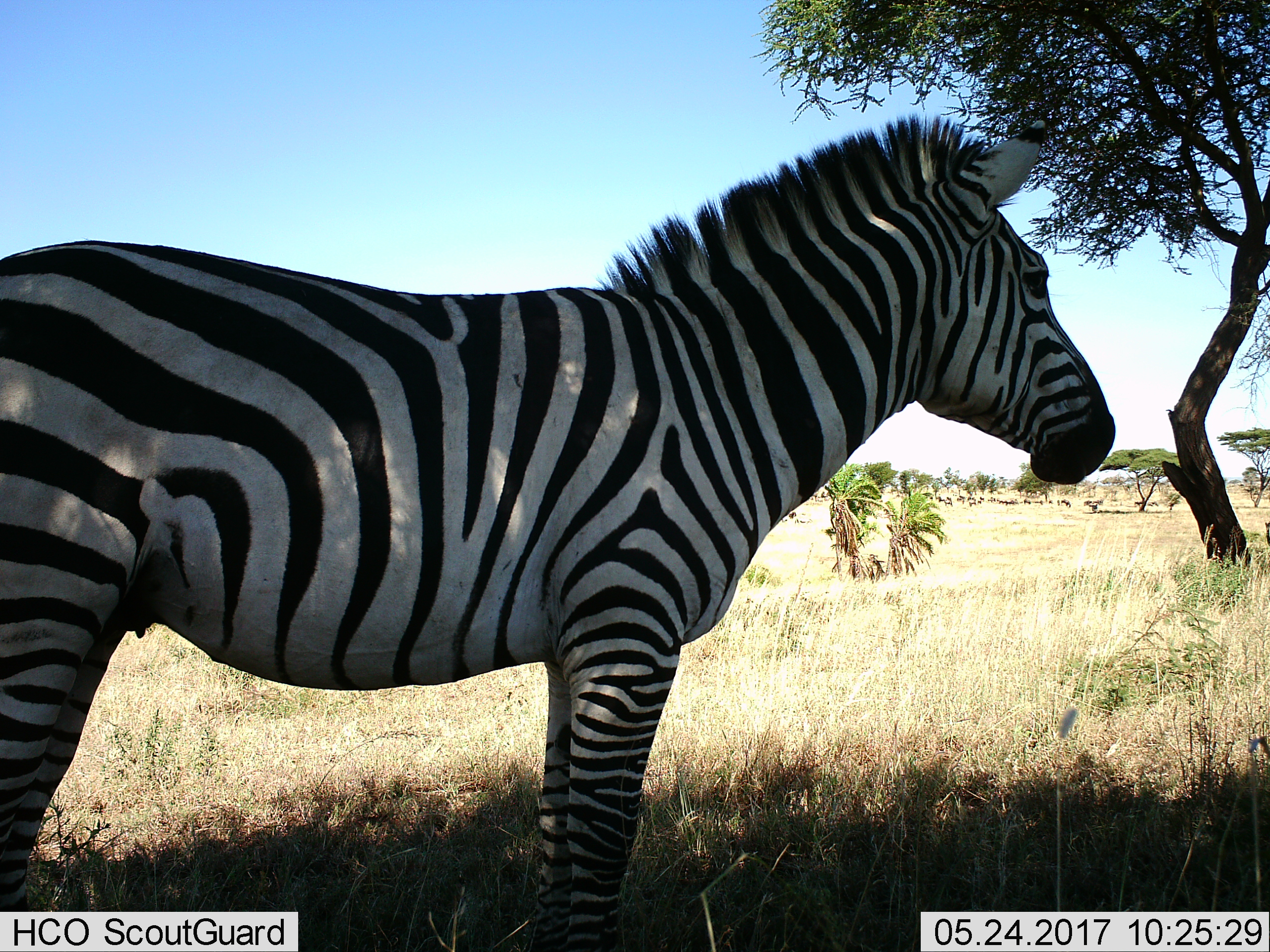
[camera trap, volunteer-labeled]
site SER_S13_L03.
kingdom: Animalia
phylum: Chordata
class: Mammalia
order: Perissodactyla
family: Equidae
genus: Equus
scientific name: Equus quagga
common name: plains zebra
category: zebraplains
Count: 1.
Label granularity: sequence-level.